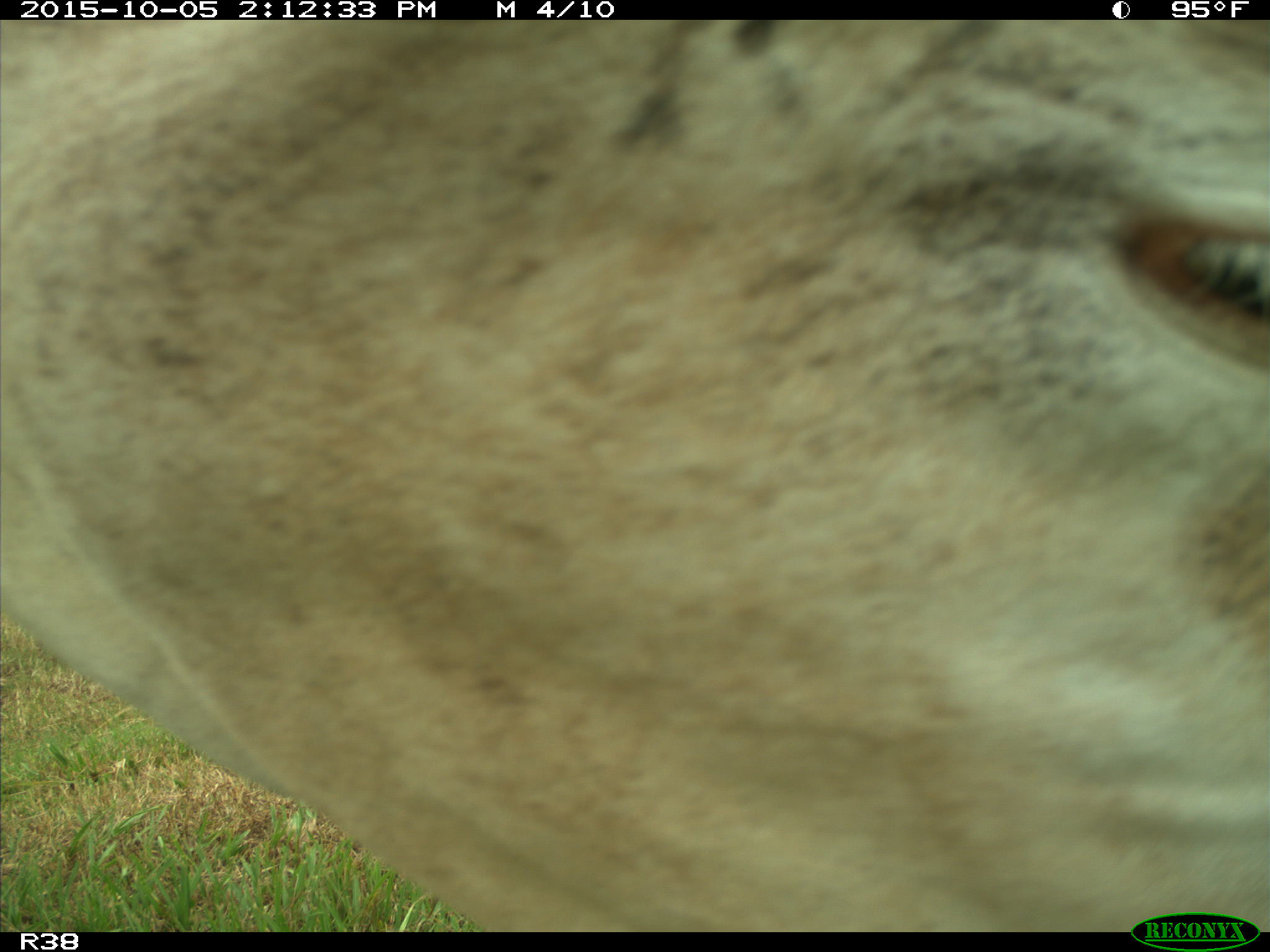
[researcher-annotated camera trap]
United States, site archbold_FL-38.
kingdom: Animalia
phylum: Chordata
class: Mammalia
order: Artiodactyla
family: Bovidae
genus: Bos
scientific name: Bos taurus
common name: domestic cow